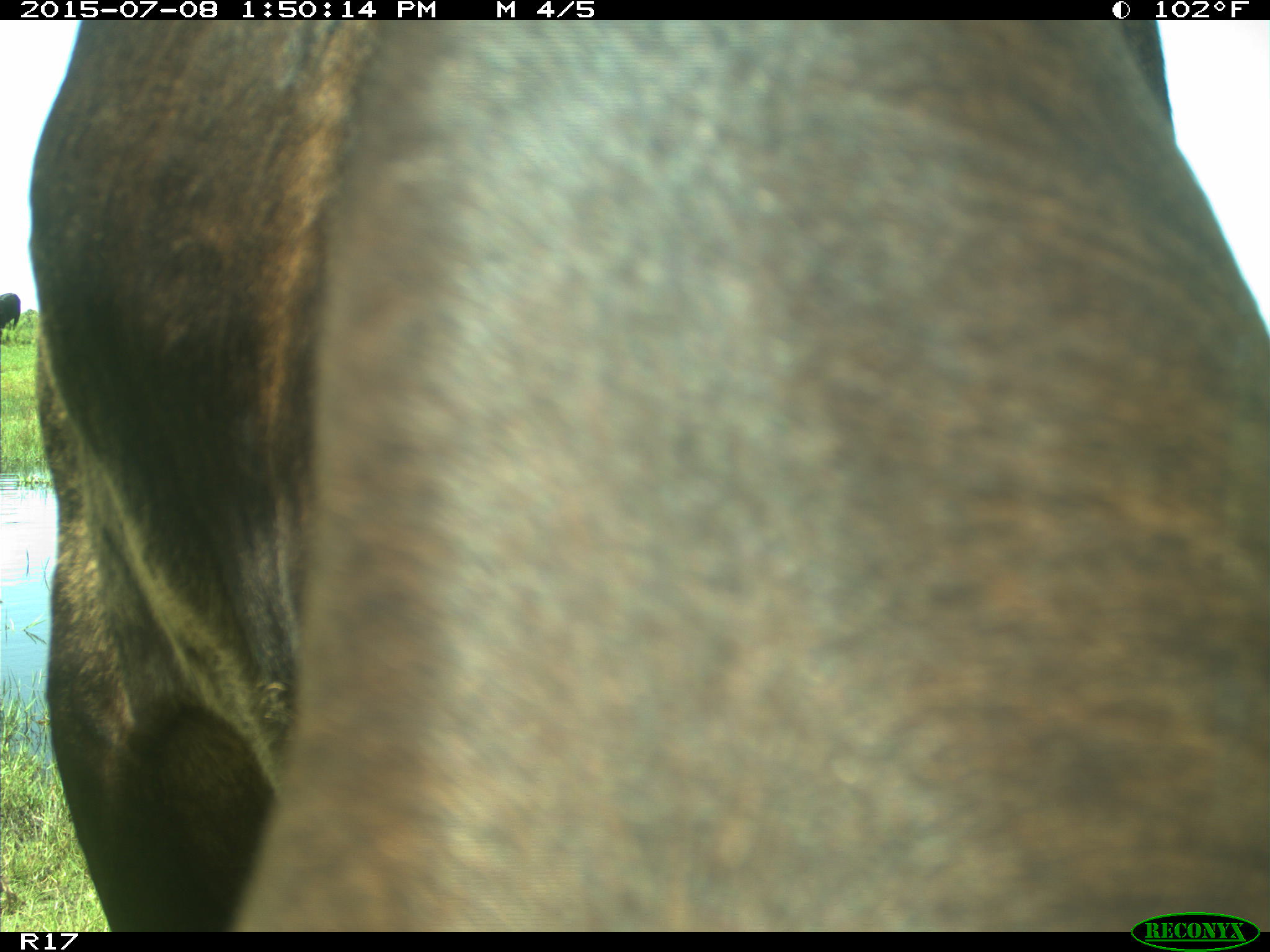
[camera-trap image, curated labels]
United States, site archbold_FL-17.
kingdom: Animalia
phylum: Chordata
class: Mammalia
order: Artiodactyla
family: Bovidae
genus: Bos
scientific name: Bos taurus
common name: domestic cow